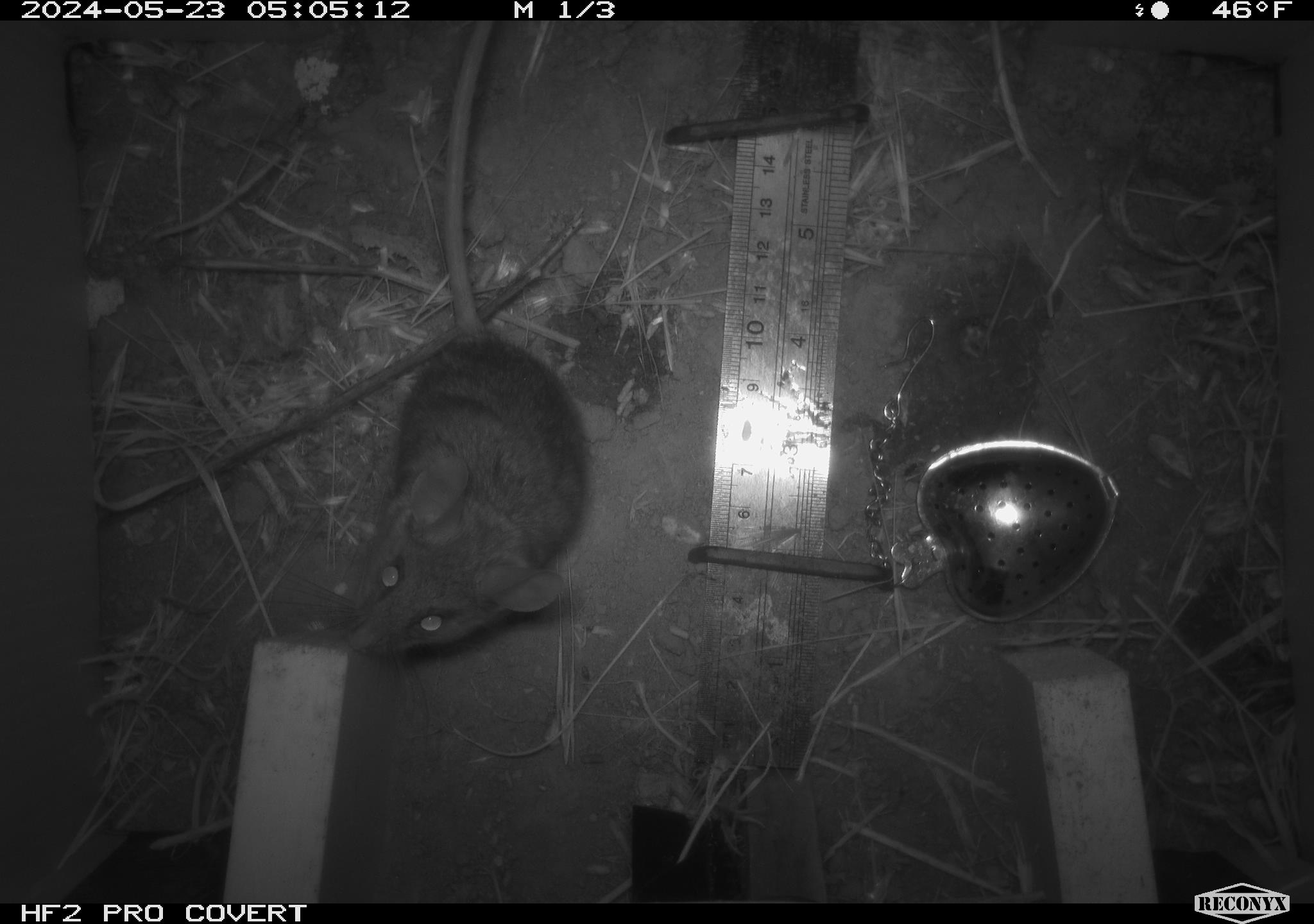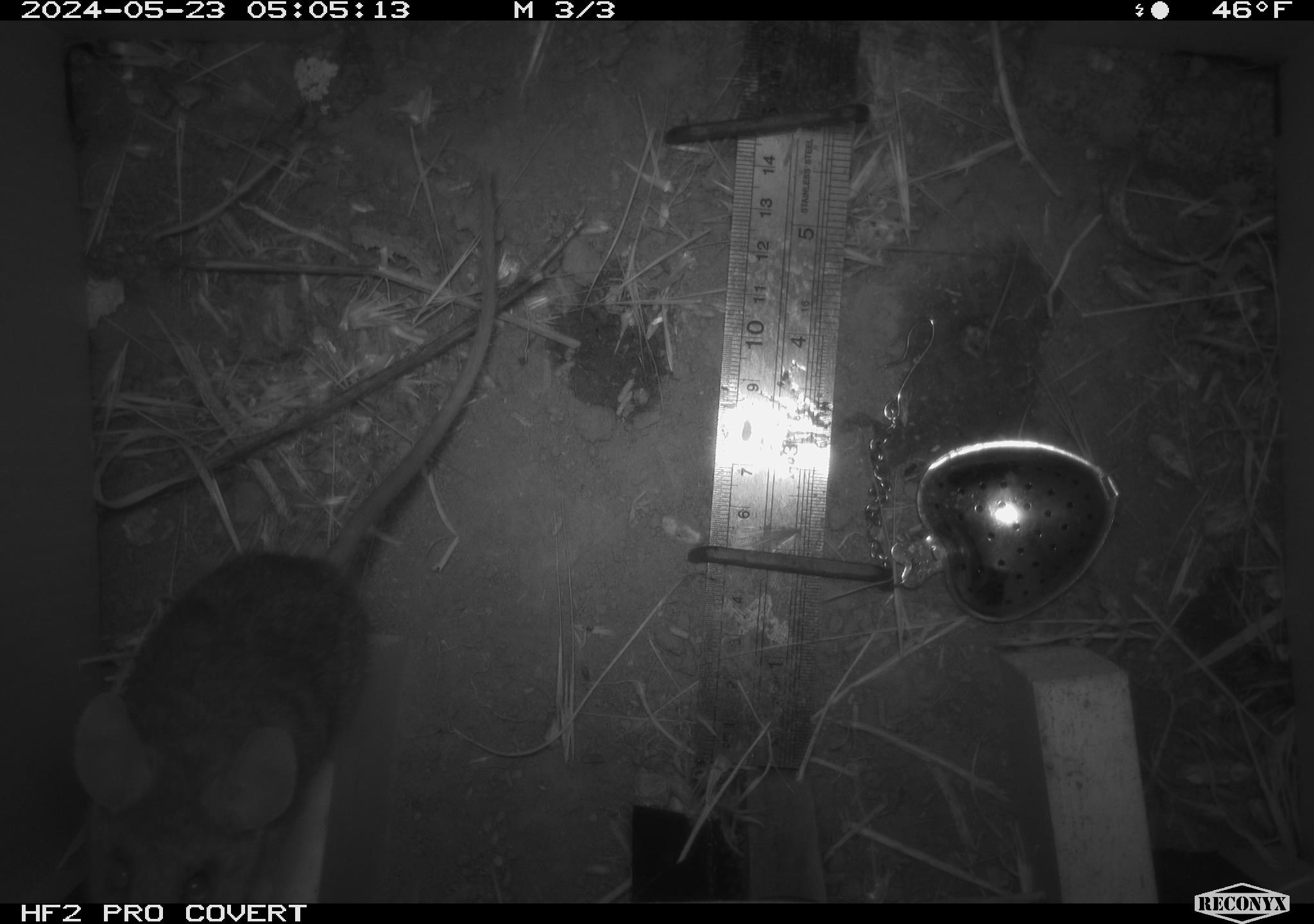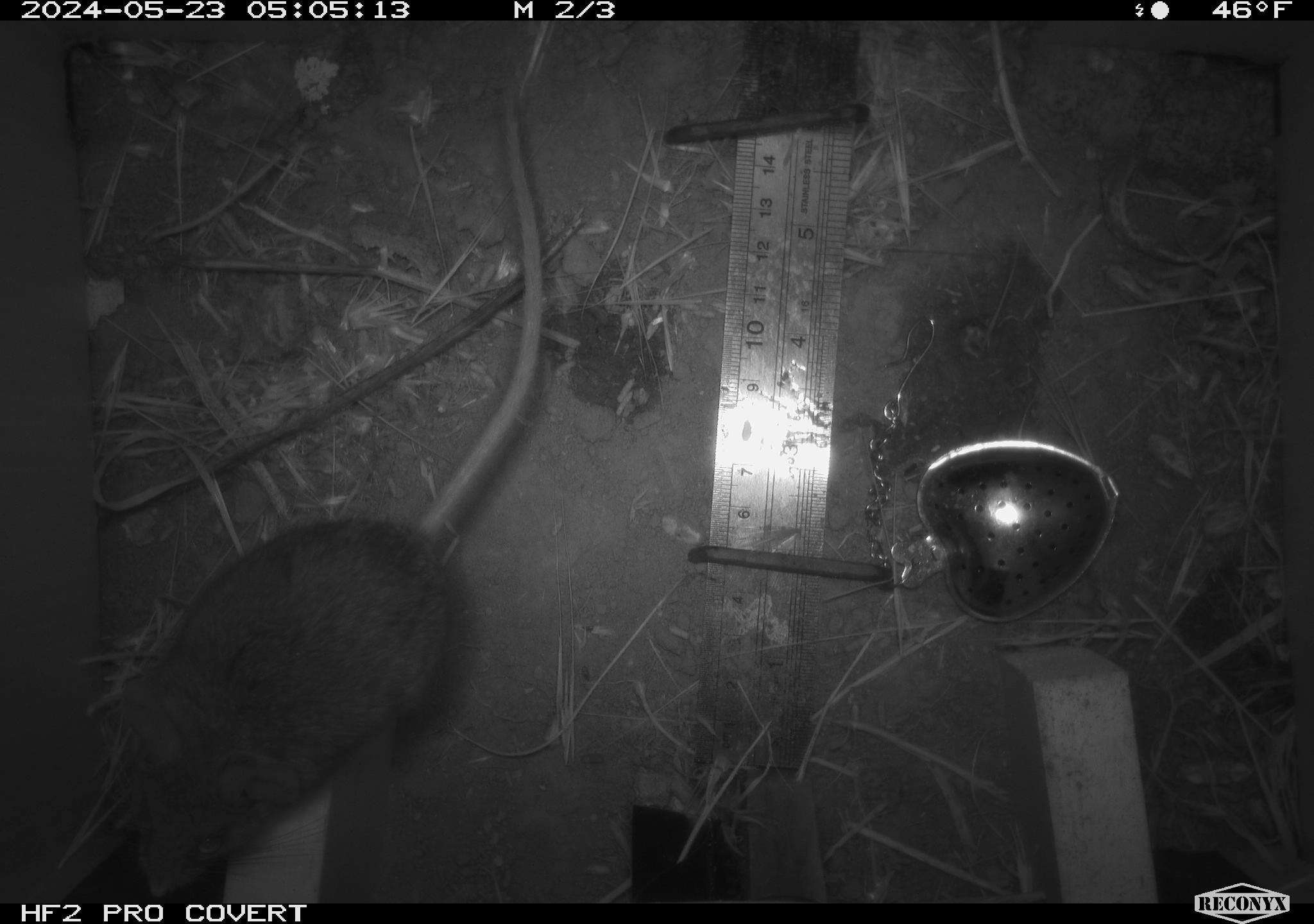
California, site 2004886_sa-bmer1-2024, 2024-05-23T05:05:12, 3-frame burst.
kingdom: Animalia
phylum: Chordata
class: Mammalia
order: Rodentia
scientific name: Rodentia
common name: mouse species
Mouse species (Rodentia).